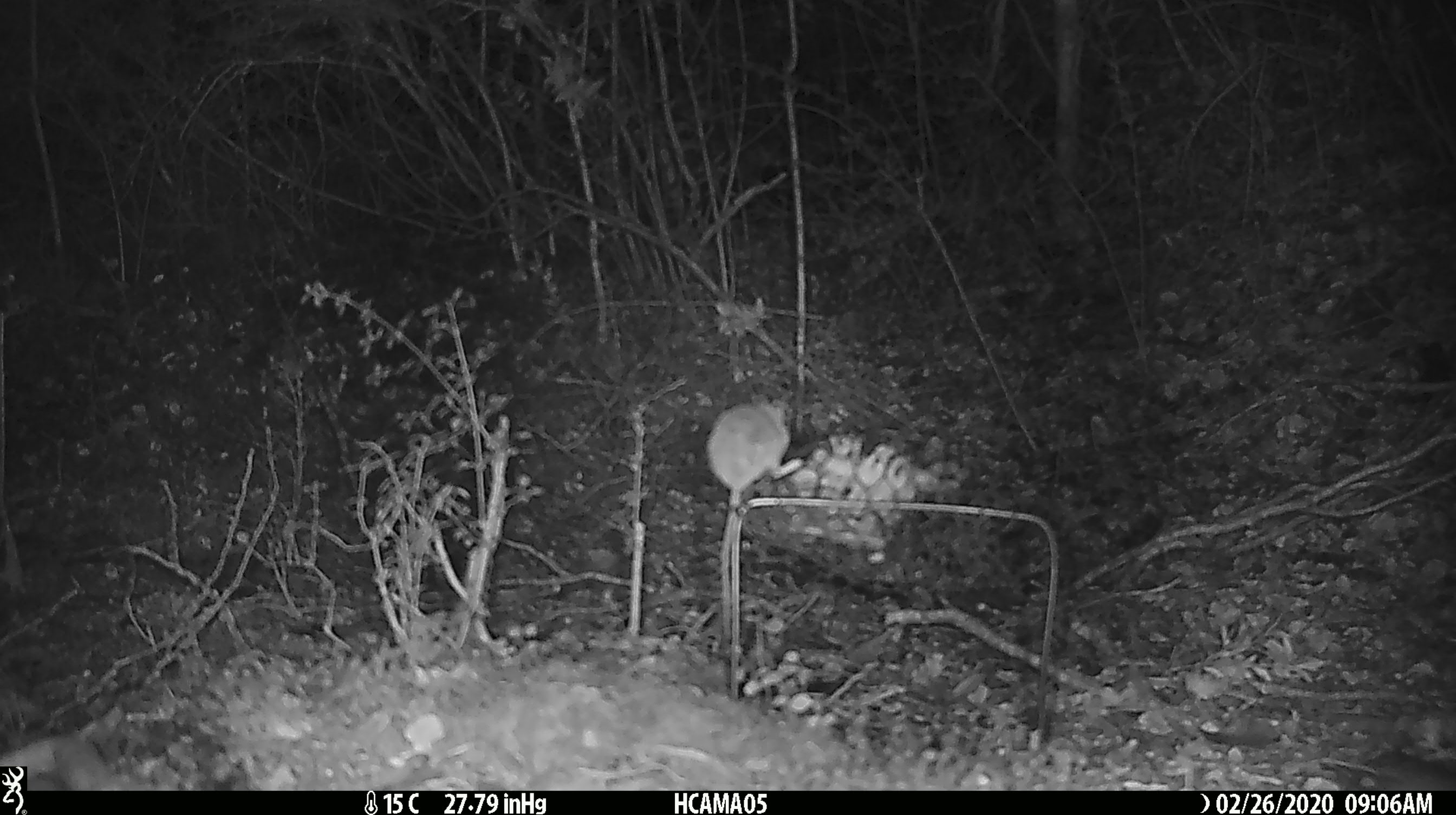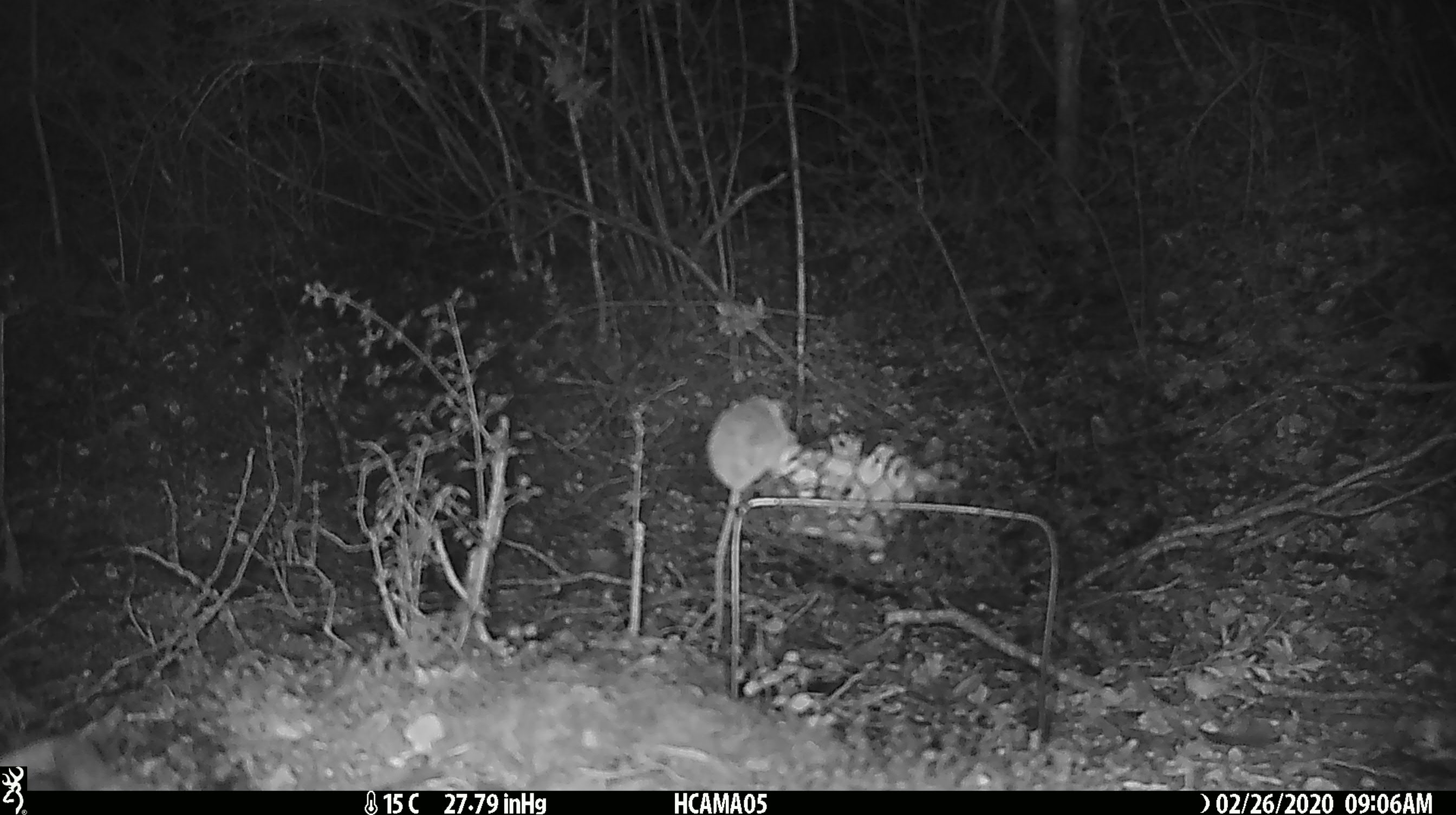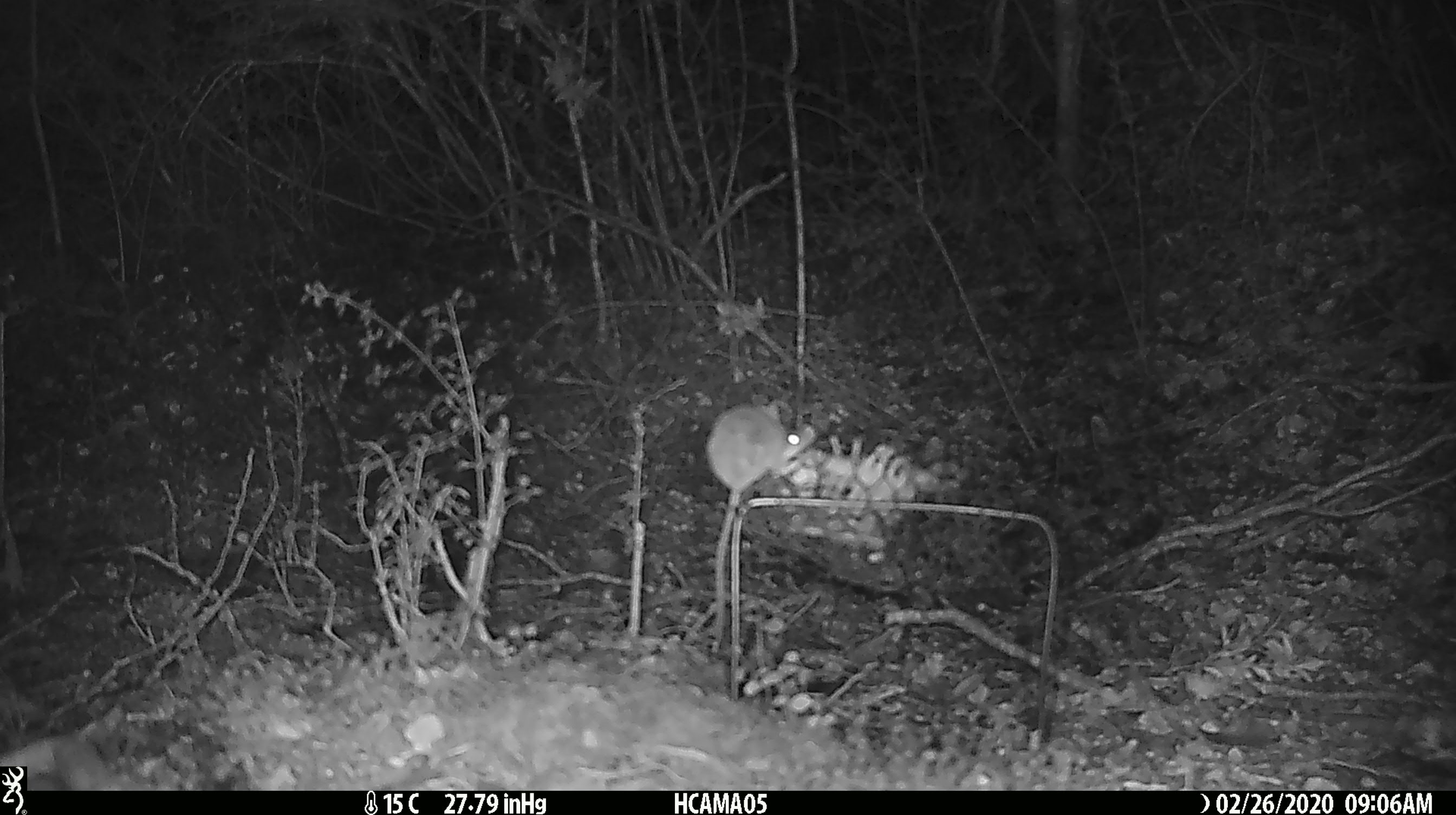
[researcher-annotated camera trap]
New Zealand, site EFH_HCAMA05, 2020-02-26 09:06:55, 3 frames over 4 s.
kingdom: Animalia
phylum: Chordata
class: Mammalia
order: Rodentia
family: Muridae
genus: Mus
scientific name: Mus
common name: mouse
Mouse (Mus).